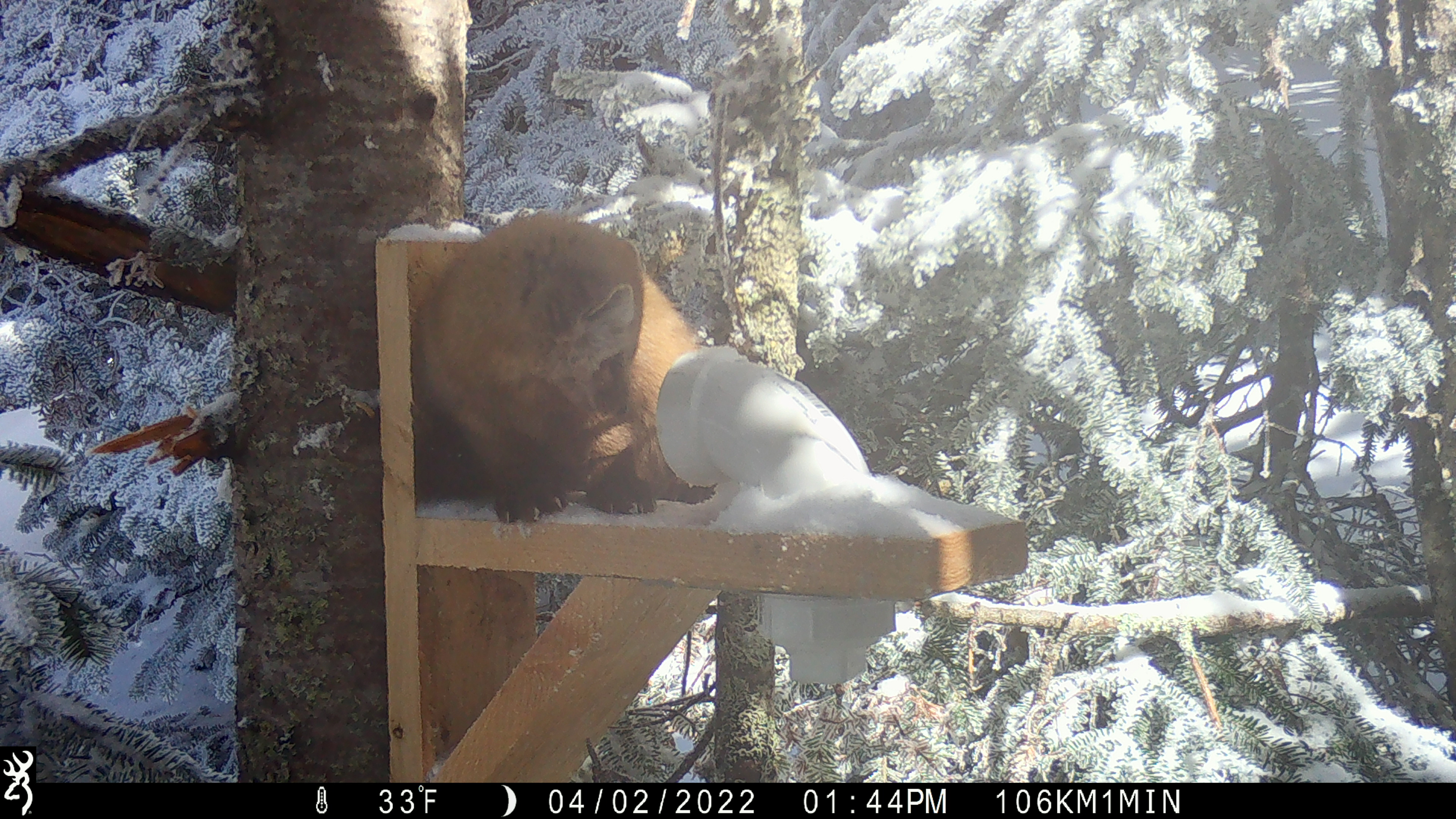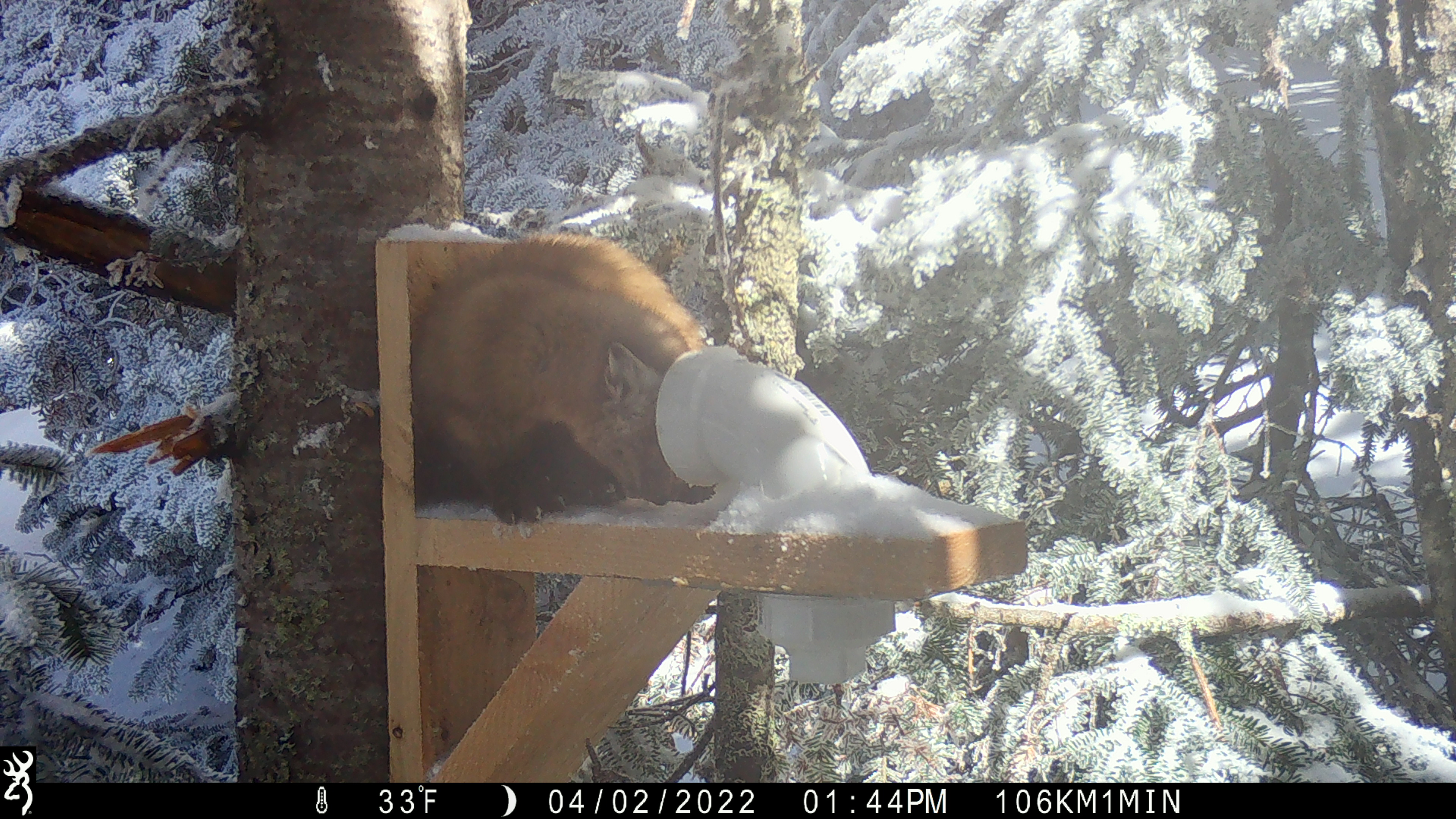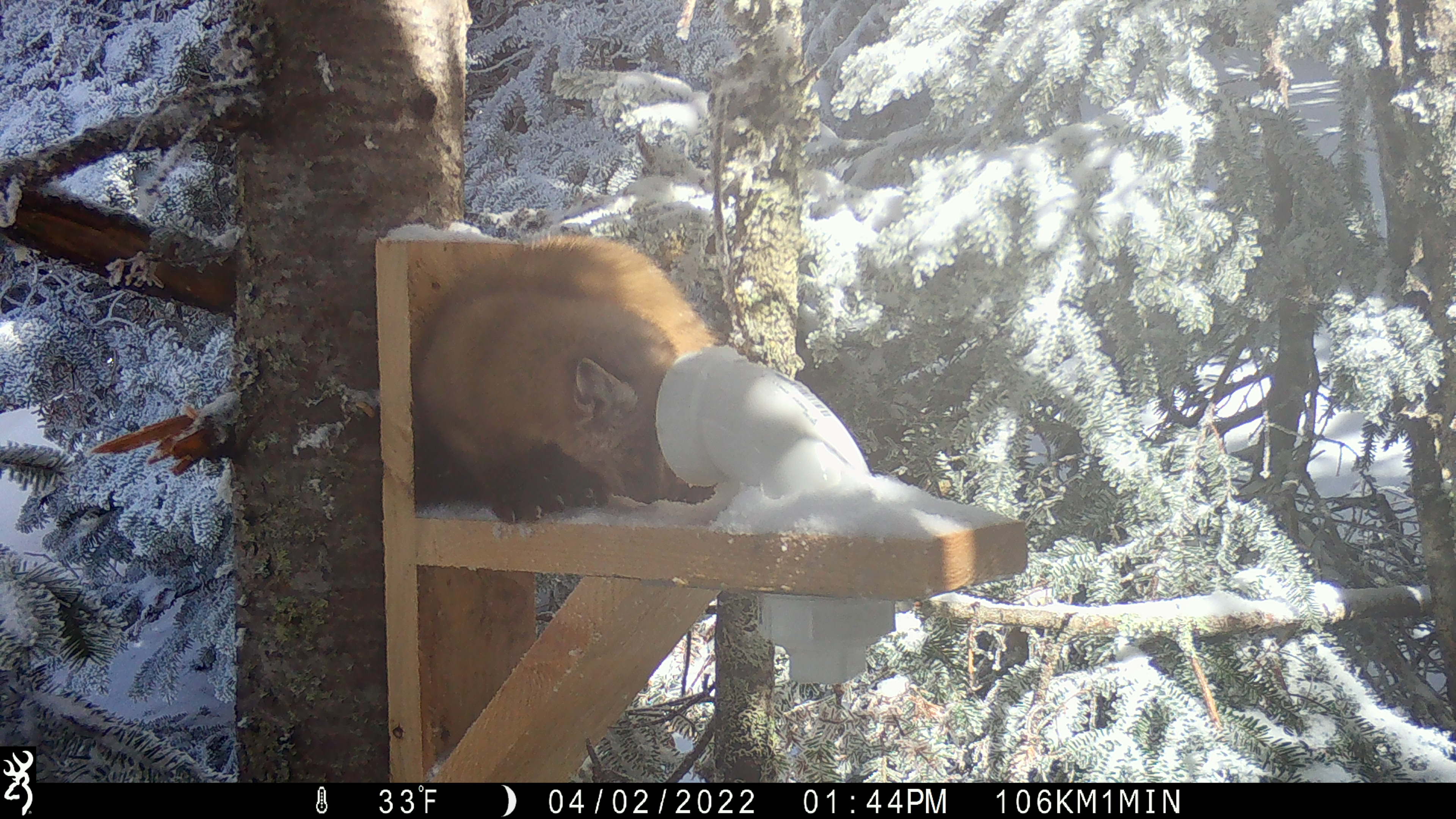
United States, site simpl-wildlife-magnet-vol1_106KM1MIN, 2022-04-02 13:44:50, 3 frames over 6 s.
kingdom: Animalia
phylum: Chordata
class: Mammalia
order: Carnivora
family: Mustelidae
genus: Martes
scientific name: Martes americana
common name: american marten